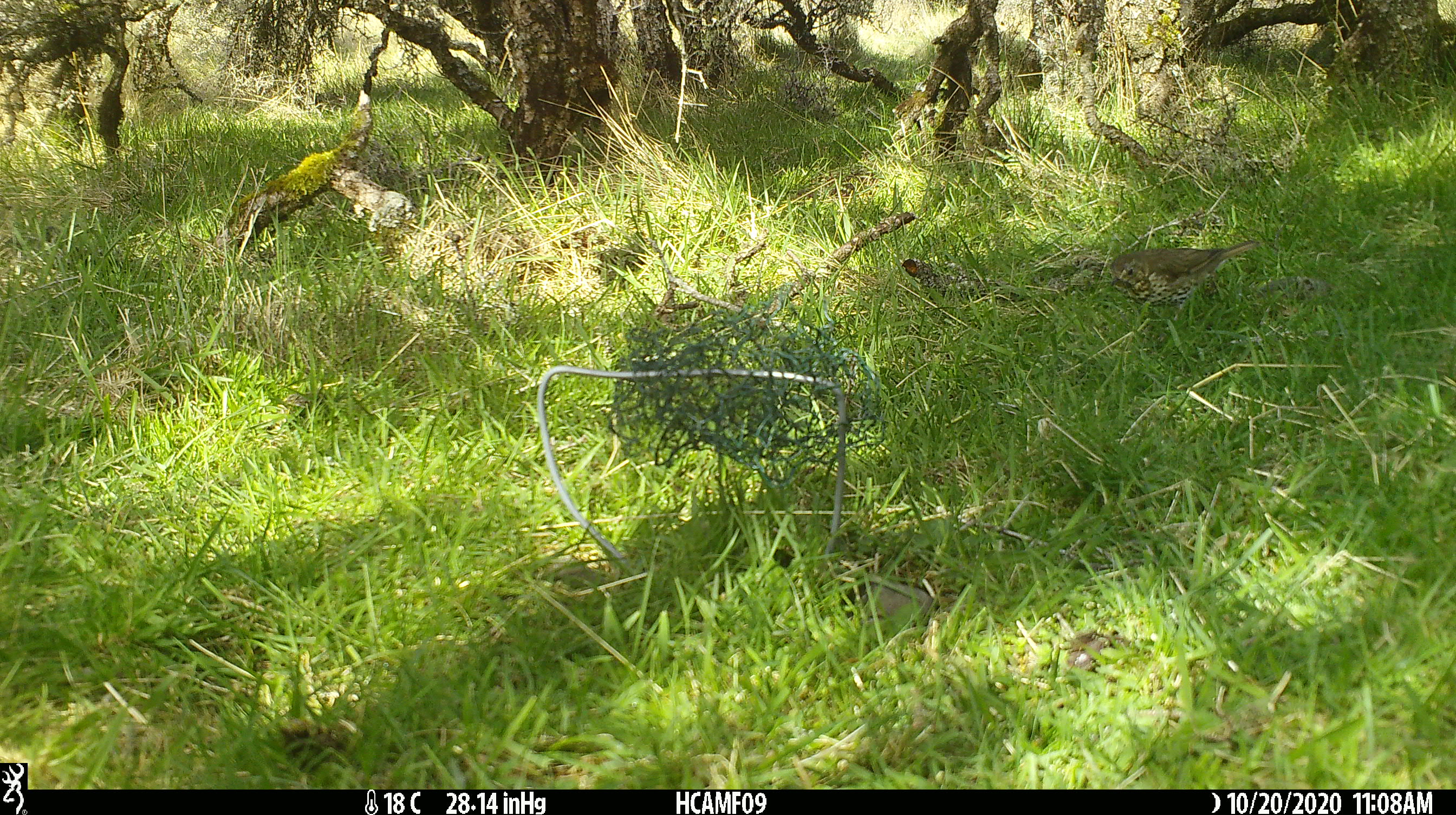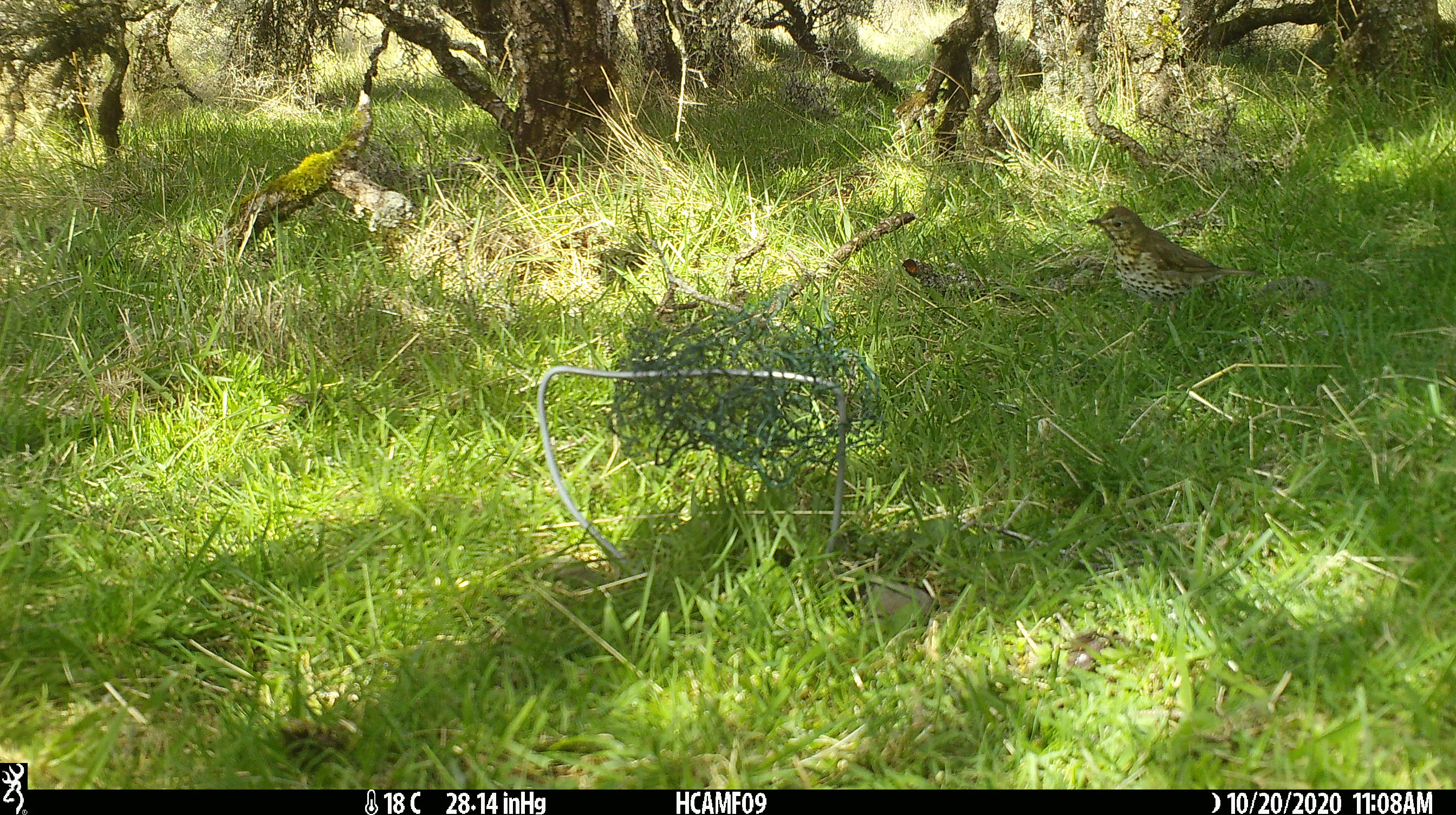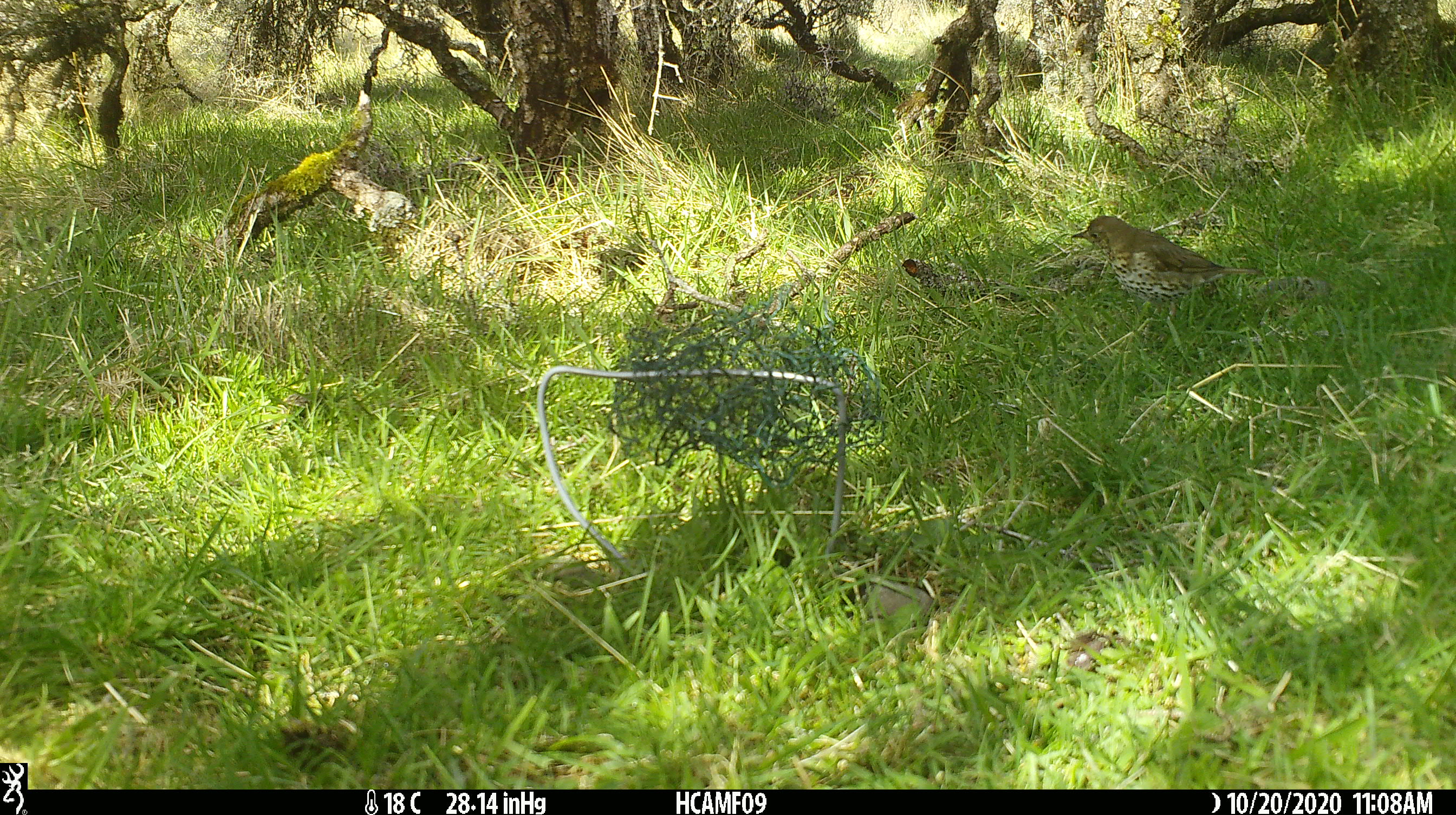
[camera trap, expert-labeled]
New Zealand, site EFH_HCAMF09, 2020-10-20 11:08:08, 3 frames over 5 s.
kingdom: Animalia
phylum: Chordata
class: Aves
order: Passeriformes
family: Turdidae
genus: Turdus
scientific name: Turdus philomelos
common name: song thrush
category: thrush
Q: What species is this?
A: Thrush (song thrush) (Turdus philomelos).